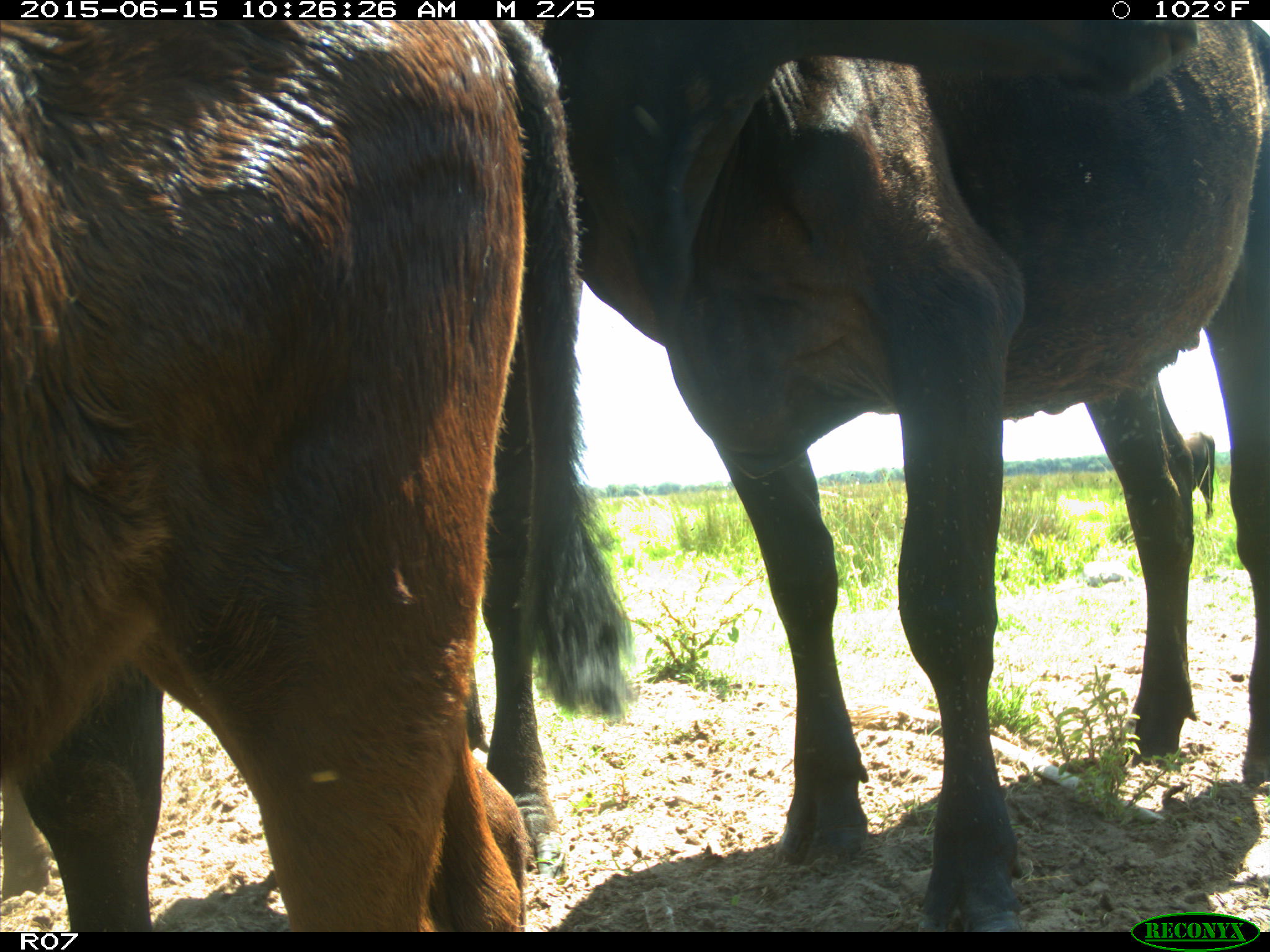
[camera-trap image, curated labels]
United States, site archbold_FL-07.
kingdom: Animalia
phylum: Chordata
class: Mammalia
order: Artiodactyla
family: Bovidae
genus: Bos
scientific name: Bos taurus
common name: domestic cow